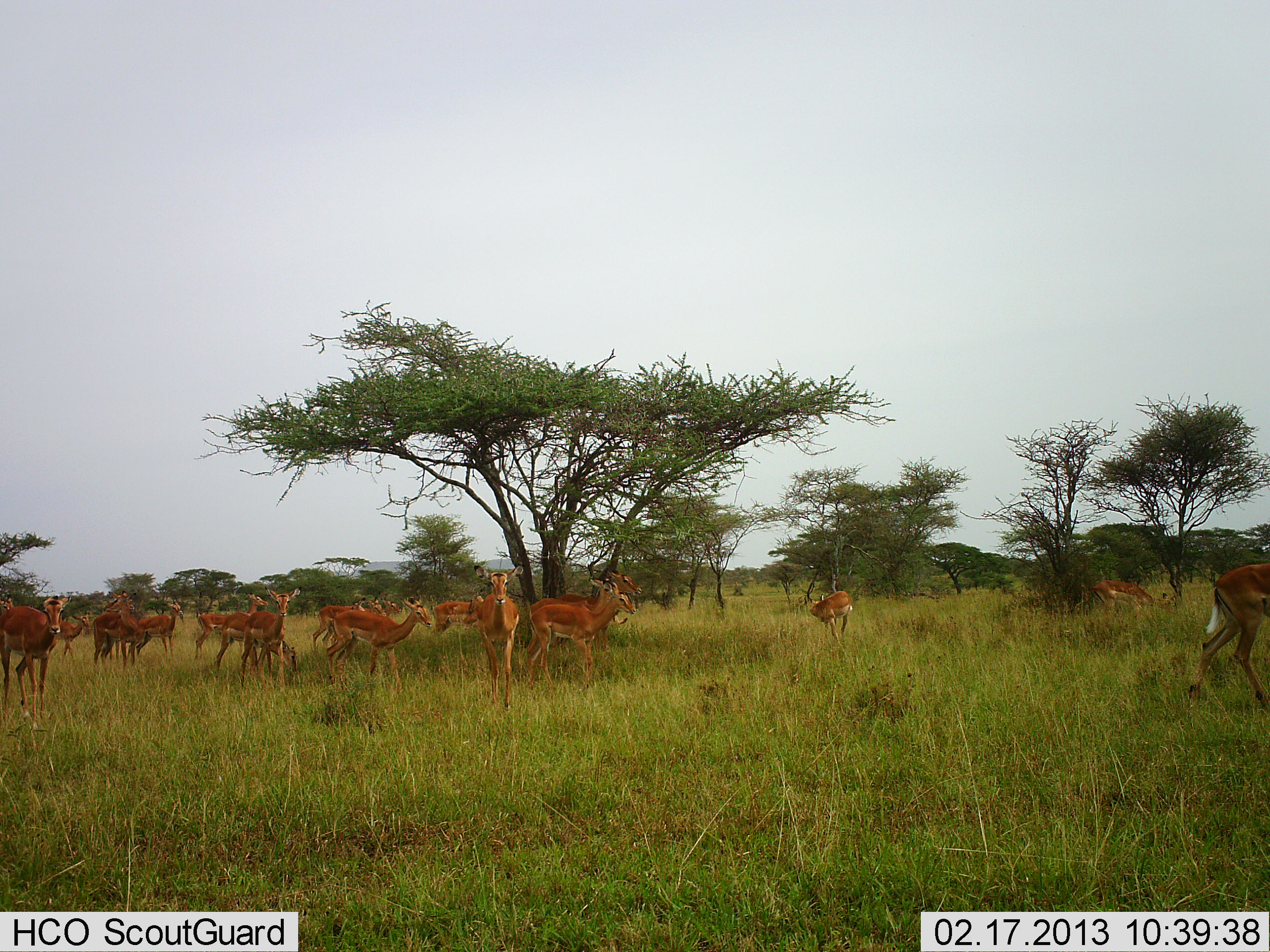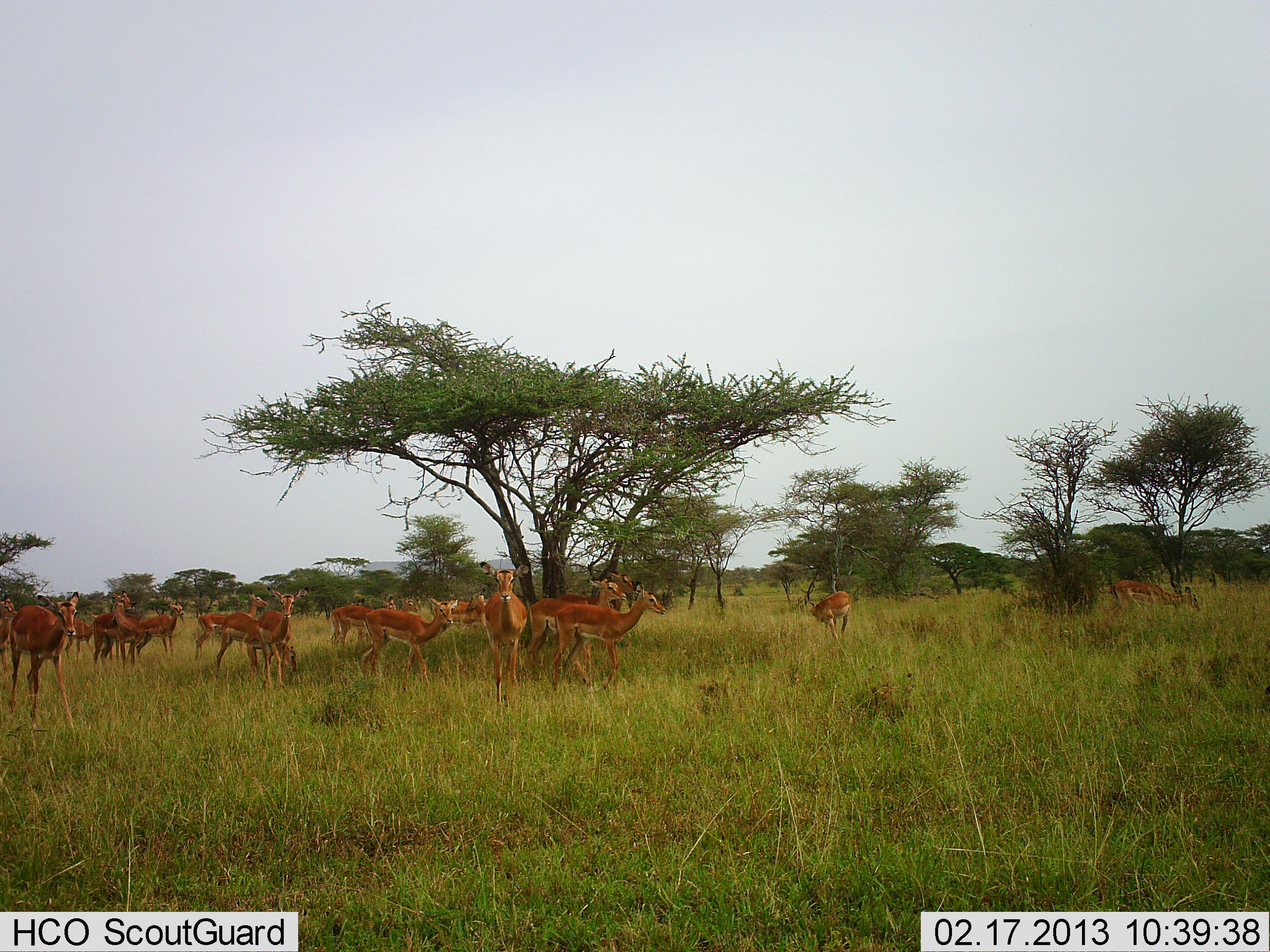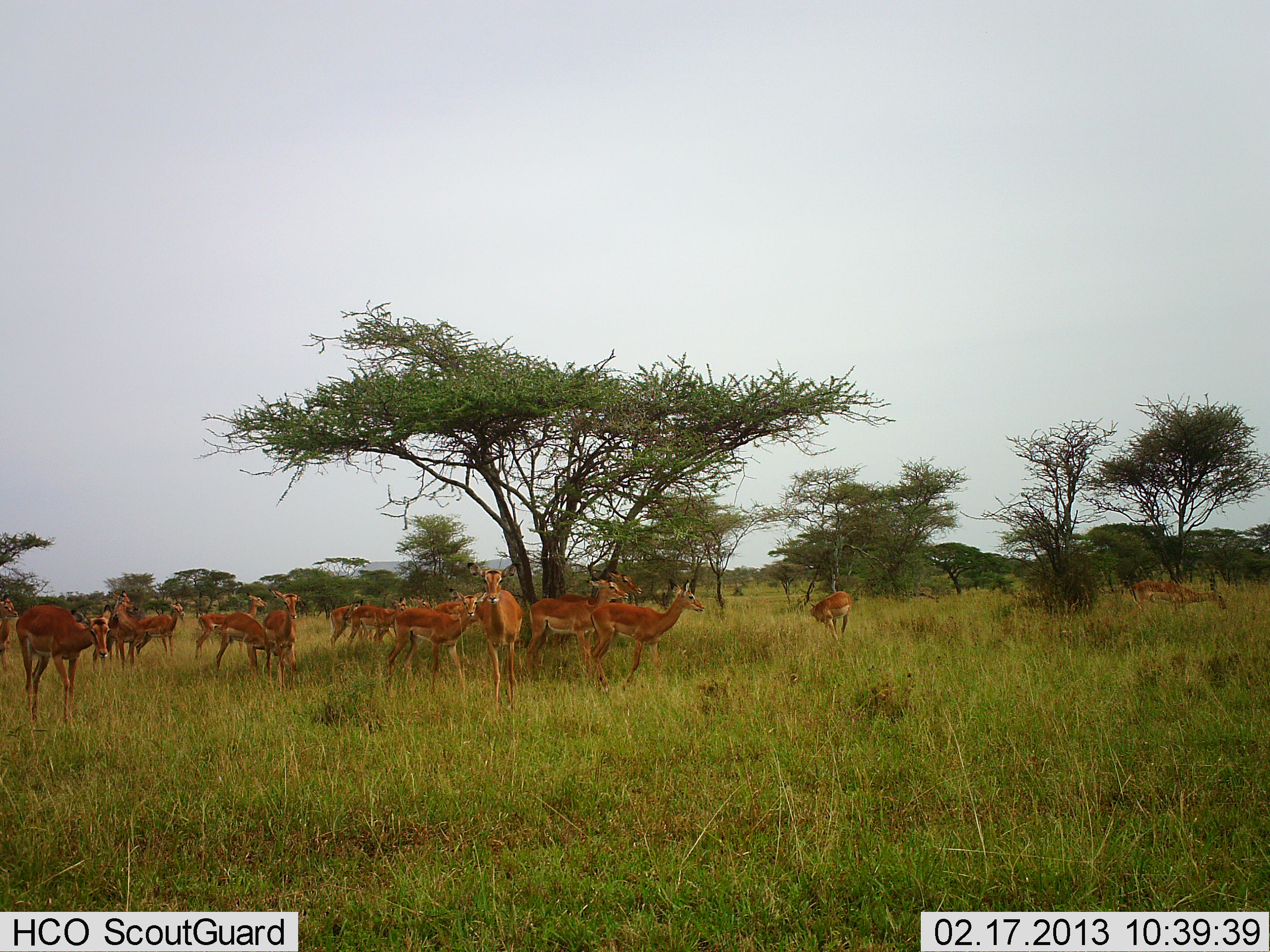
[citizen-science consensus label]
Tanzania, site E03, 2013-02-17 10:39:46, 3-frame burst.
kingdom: Animalia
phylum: Chordata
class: Mammalia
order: Artiodactyla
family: Bovidae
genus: Aepyceros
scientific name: Aepyceros melampus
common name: impala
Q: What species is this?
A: Impala (Aepyceros melampus).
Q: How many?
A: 11-50.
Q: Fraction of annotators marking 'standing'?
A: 77%.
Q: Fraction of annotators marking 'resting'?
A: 3%.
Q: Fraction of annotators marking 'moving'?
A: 68%.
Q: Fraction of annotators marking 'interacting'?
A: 3%.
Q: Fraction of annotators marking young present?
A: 6%.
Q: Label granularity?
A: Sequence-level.